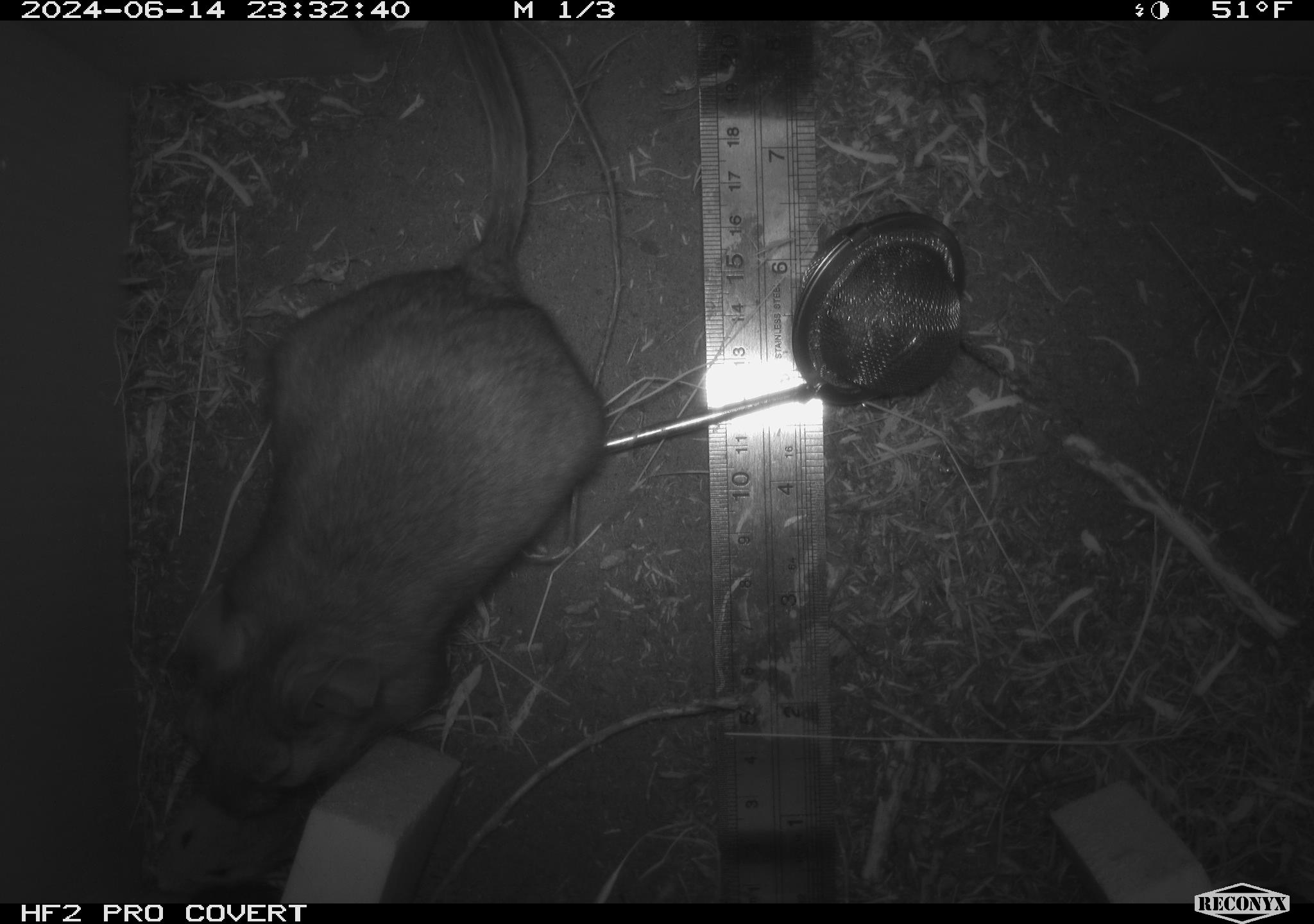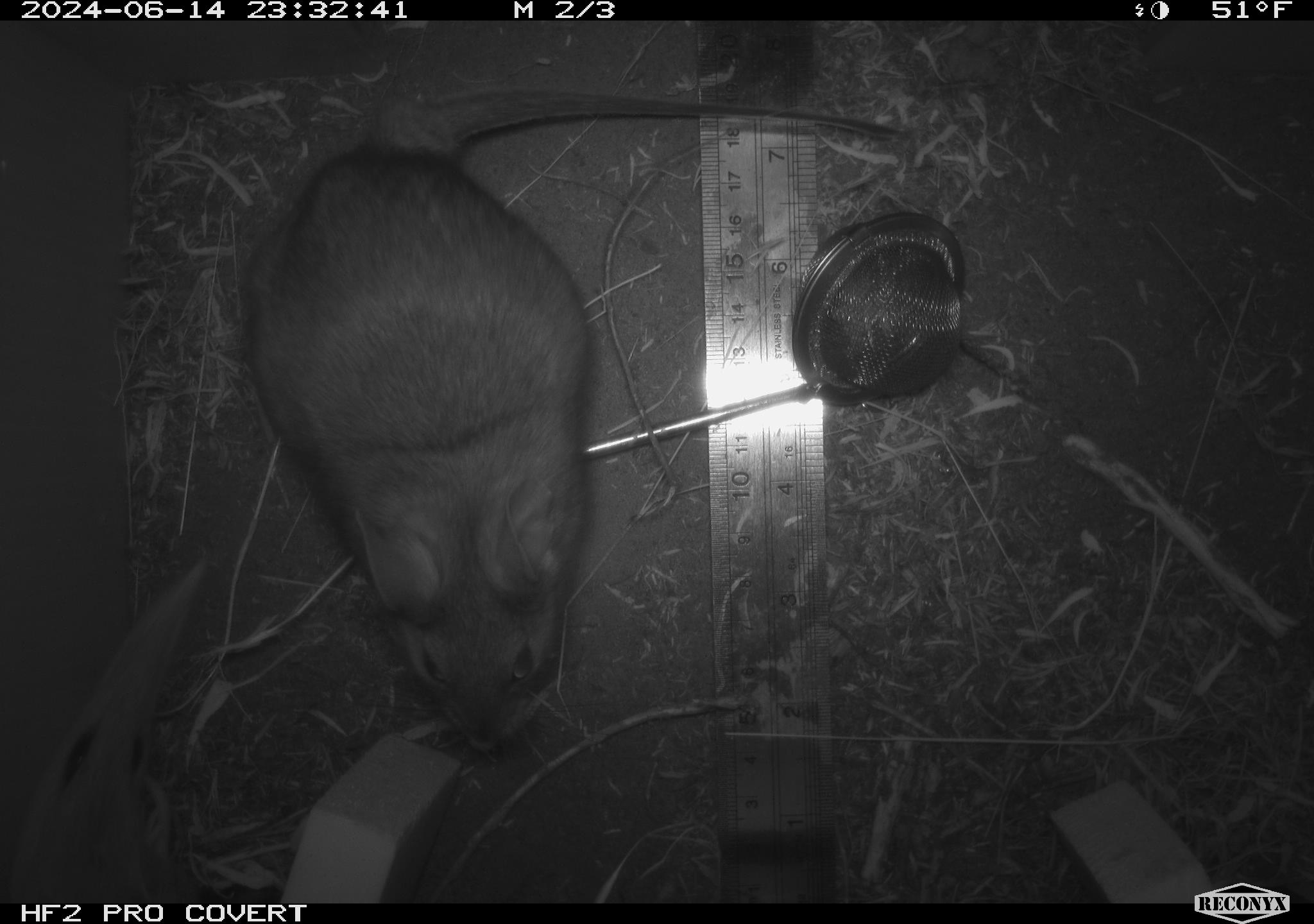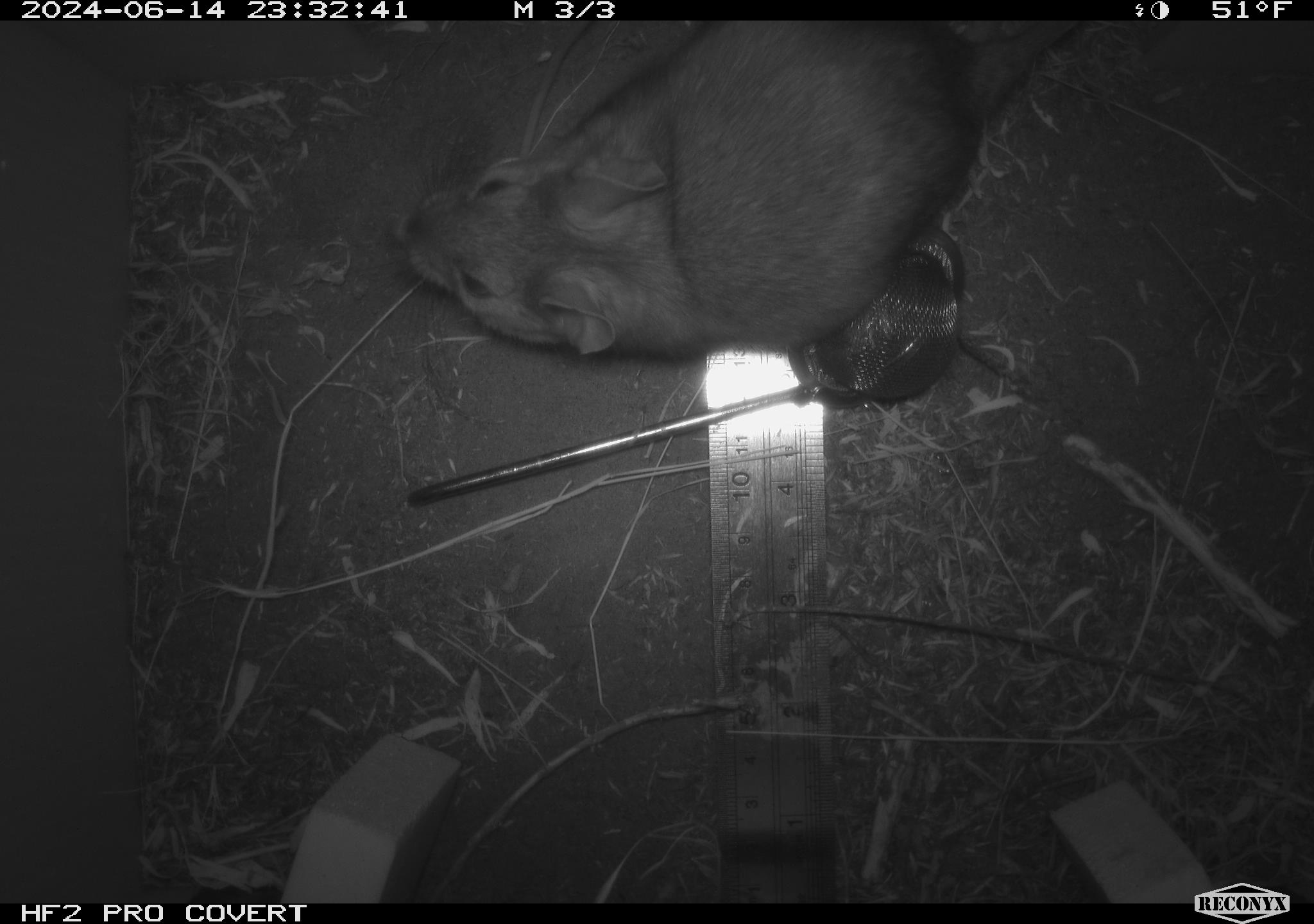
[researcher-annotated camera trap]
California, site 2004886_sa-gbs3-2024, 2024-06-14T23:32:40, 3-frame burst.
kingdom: Animalia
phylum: Chordata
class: Mammalia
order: Rodentia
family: Cricetidae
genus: Neotoma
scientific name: Neotoma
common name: pack rat or woodrat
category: neotoma species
Neotoma species (pack rat or woodrat) (Neotoma).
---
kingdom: Animalia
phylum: Chordata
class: Mammalia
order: Rodentia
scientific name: Rodentia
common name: mouse species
Mouse species (Rodentia).